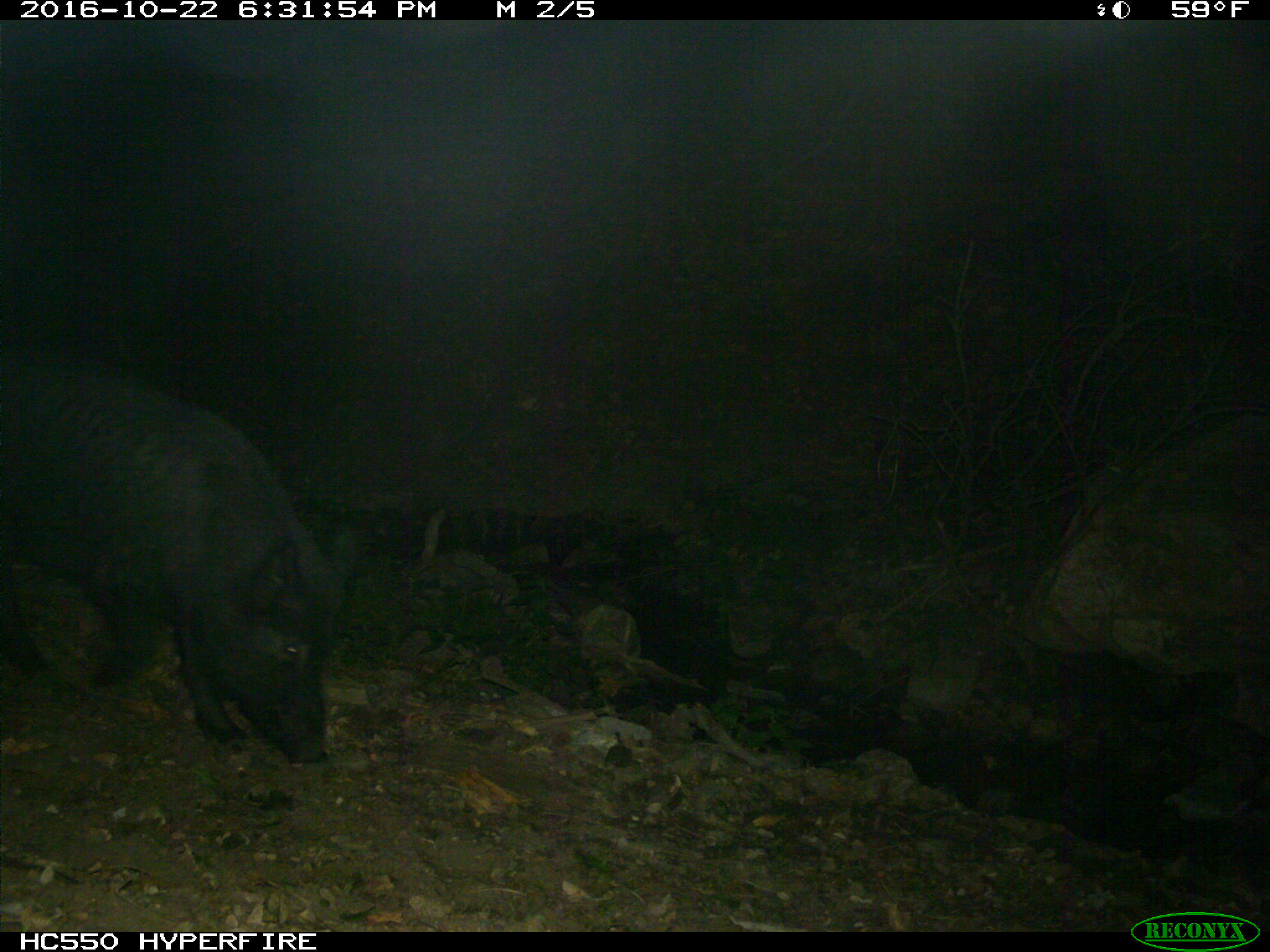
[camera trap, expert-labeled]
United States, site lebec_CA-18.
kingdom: Animalia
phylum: Chordata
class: Mammalia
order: Artiodactyla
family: Suidae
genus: Sus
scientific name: Sus scrofa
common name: wild boar